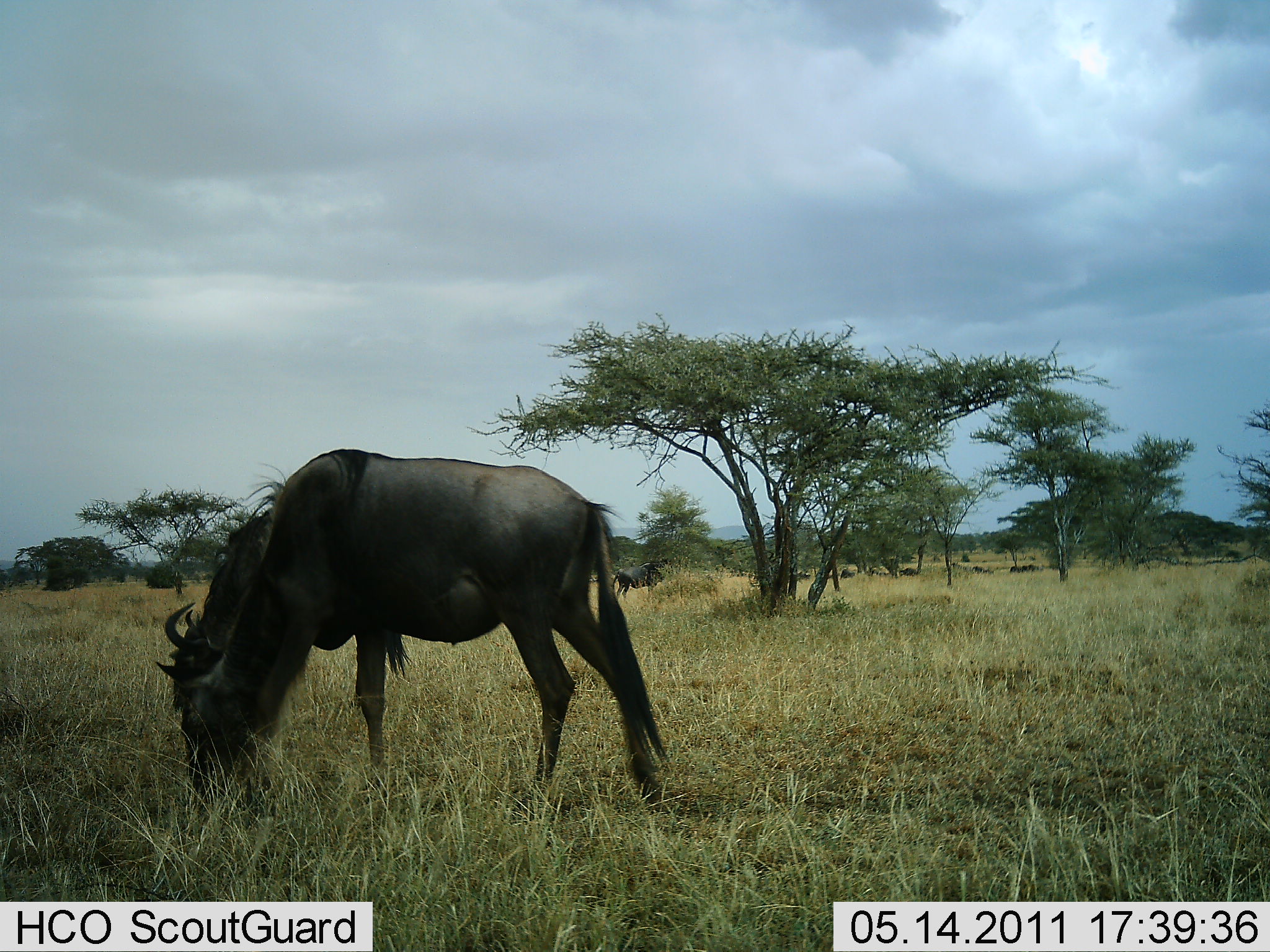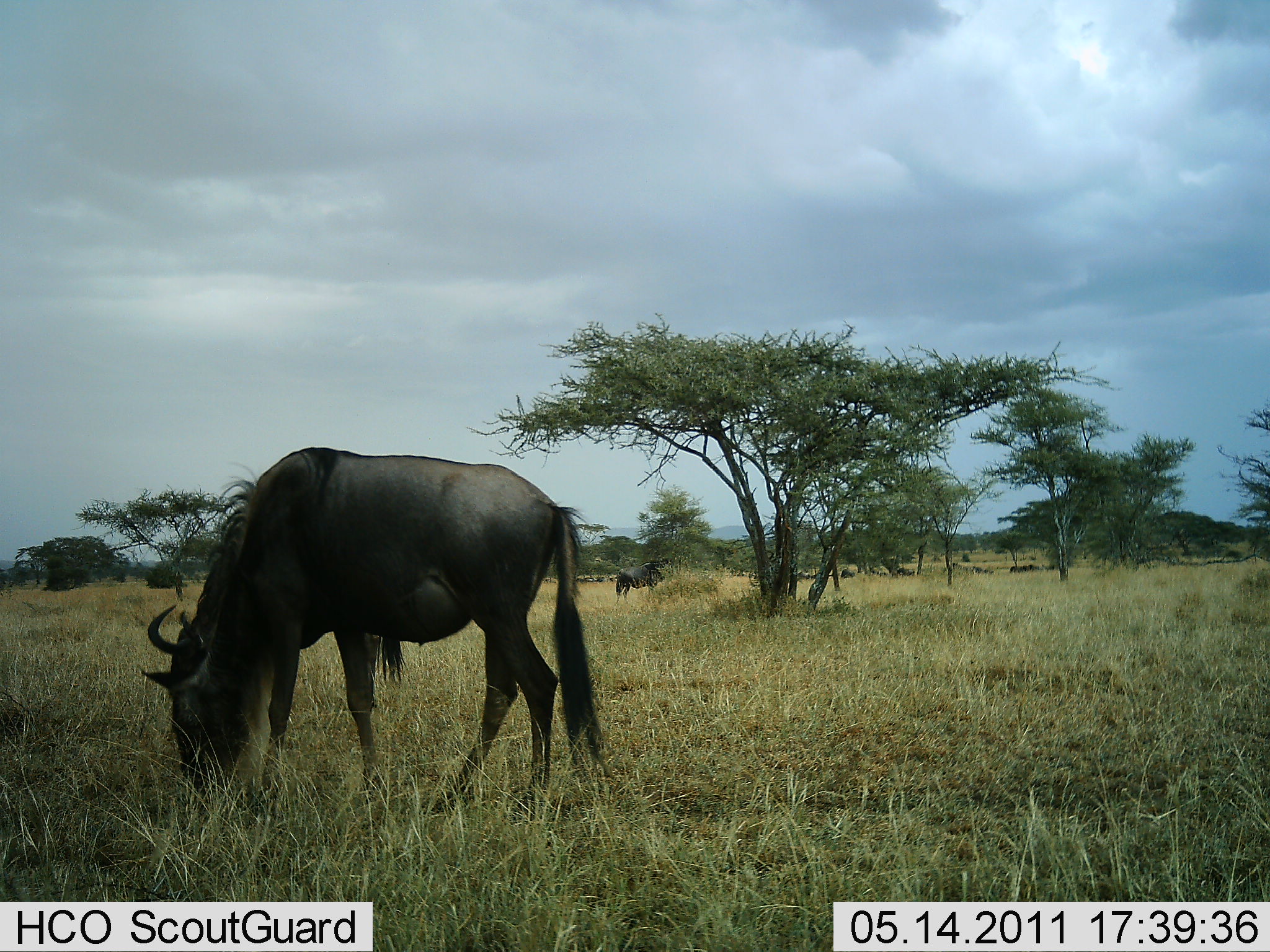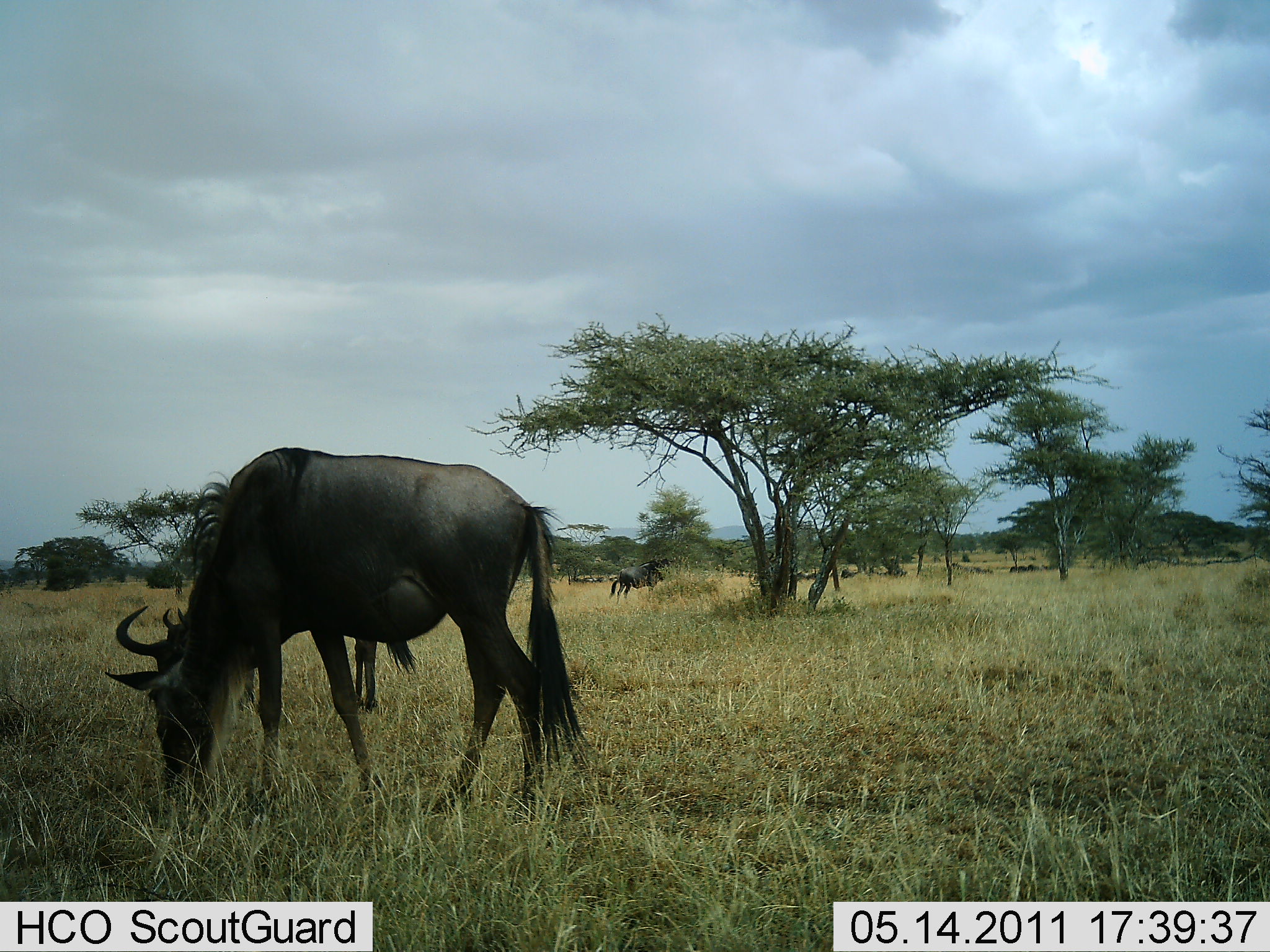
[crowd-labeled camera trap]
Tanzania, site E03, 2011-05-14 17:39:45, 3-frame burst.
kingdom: Animalia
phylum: Chordata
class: Mammalia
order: Artiodactyla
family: Bovidae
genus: Connochaetes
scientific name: Connochaetes taurinus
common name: blue wildebeest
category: wildebeest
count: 2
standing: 27%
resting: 0%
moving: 0%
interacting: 0%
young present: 0%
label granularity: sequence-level